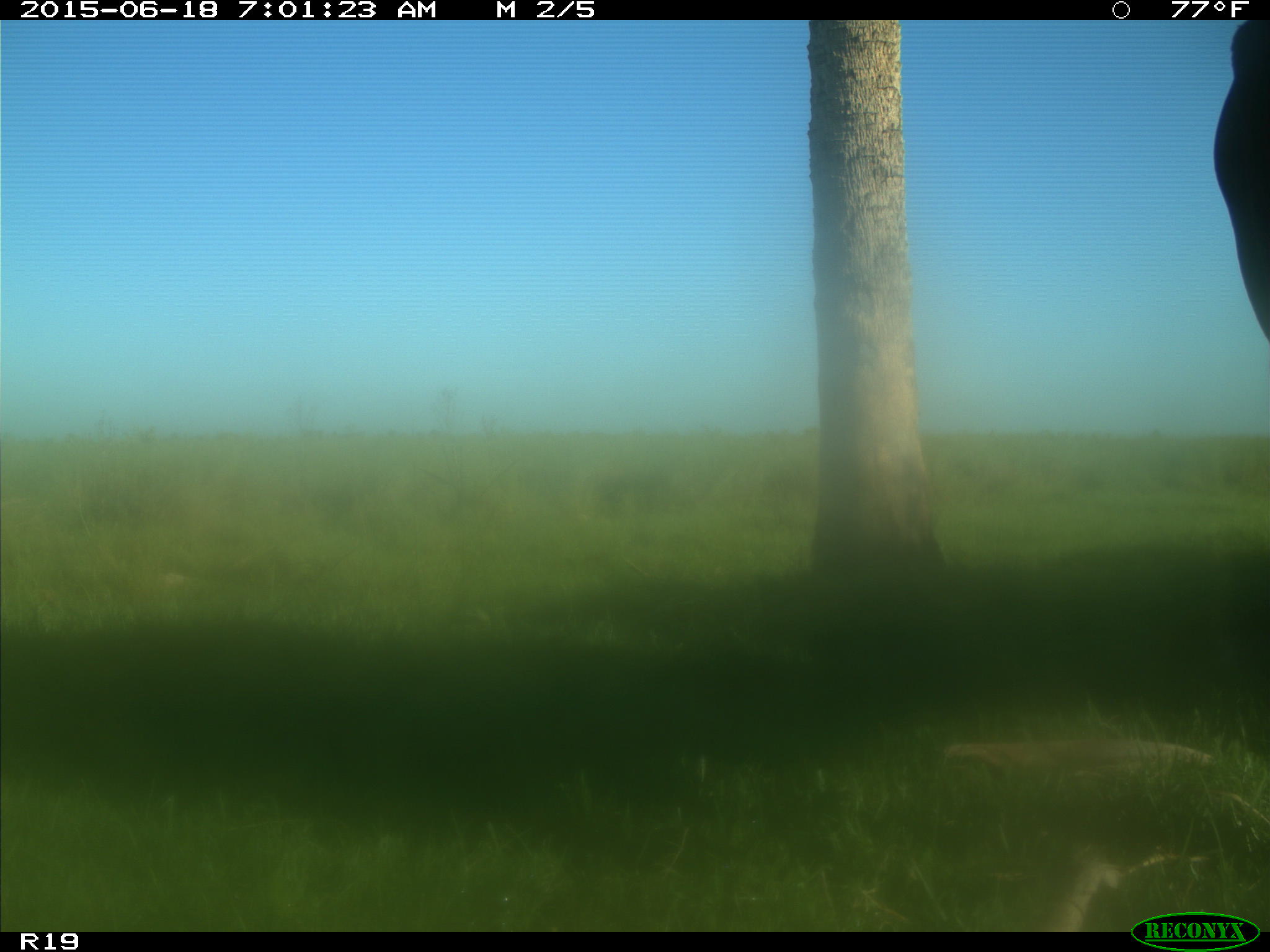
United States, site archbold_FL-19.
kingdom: Animalia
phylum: Chordata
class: Mammalia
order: Artiodactyla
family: Bovidae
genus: Bos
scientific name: Bos taurus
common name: domestic cow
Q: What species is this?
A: Bos taurus (domestic cow).